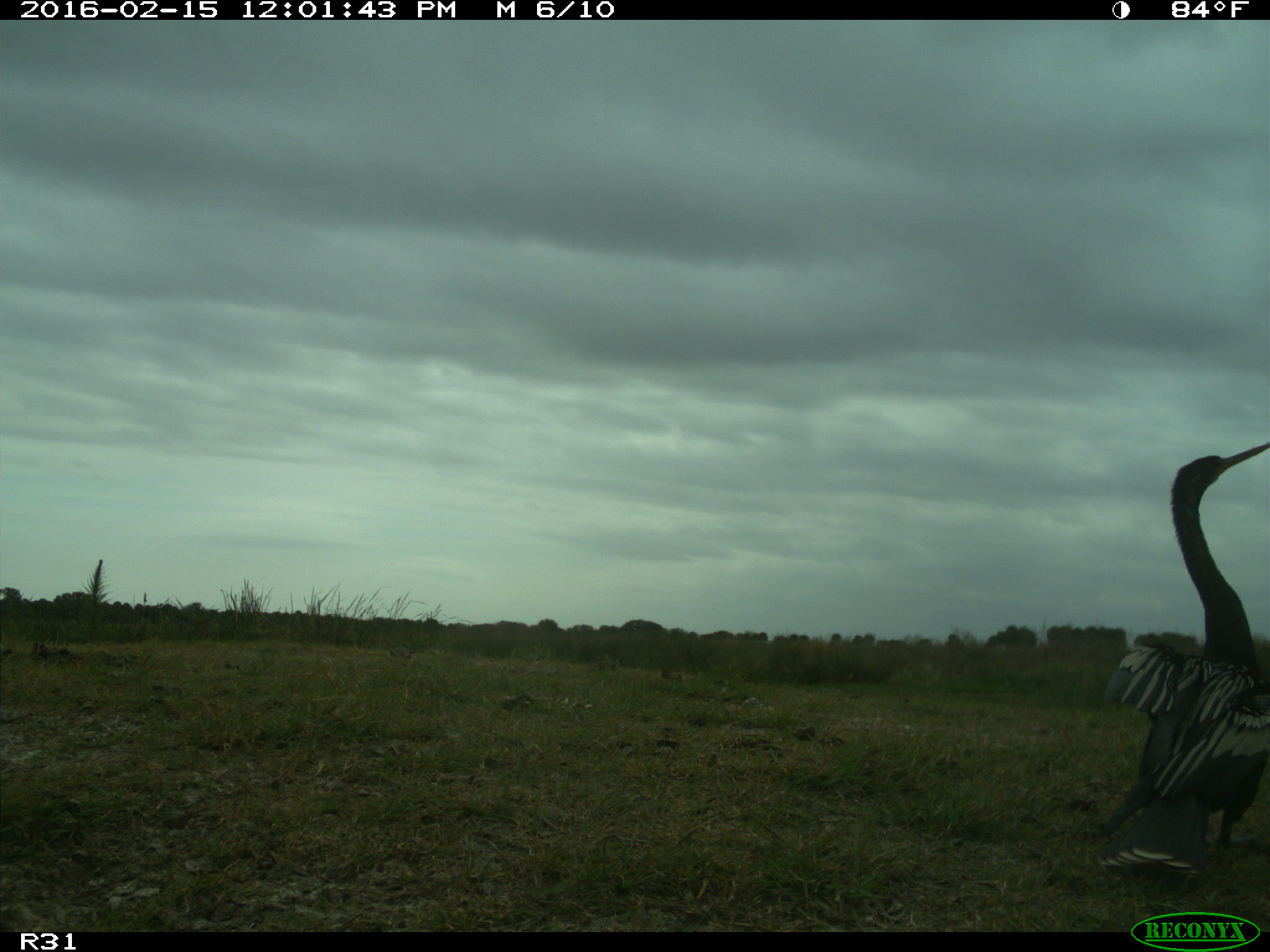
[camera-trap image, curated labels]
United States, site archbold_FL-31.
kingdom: Animalia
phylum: Chordata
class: Aves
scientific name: Aves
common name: birds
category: unidentified bird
Unidentified bird (birds) (Aves).